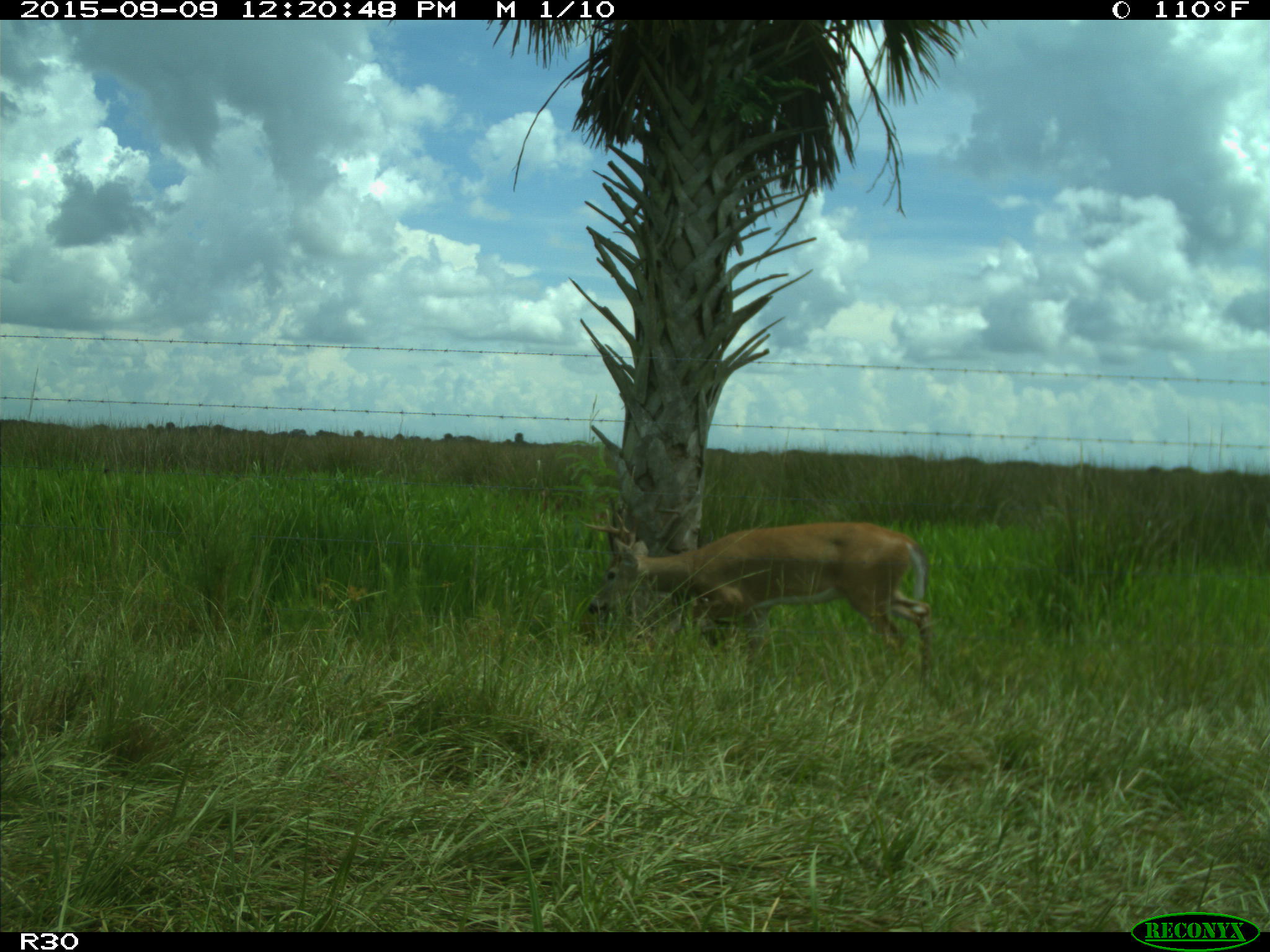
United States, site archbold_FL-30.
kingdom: Animalia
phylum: Chordata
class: Mammalia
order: Artiodactyla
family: Cervidae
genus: Odocoileus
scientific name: Odocoileus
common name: deer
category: unidentified deer